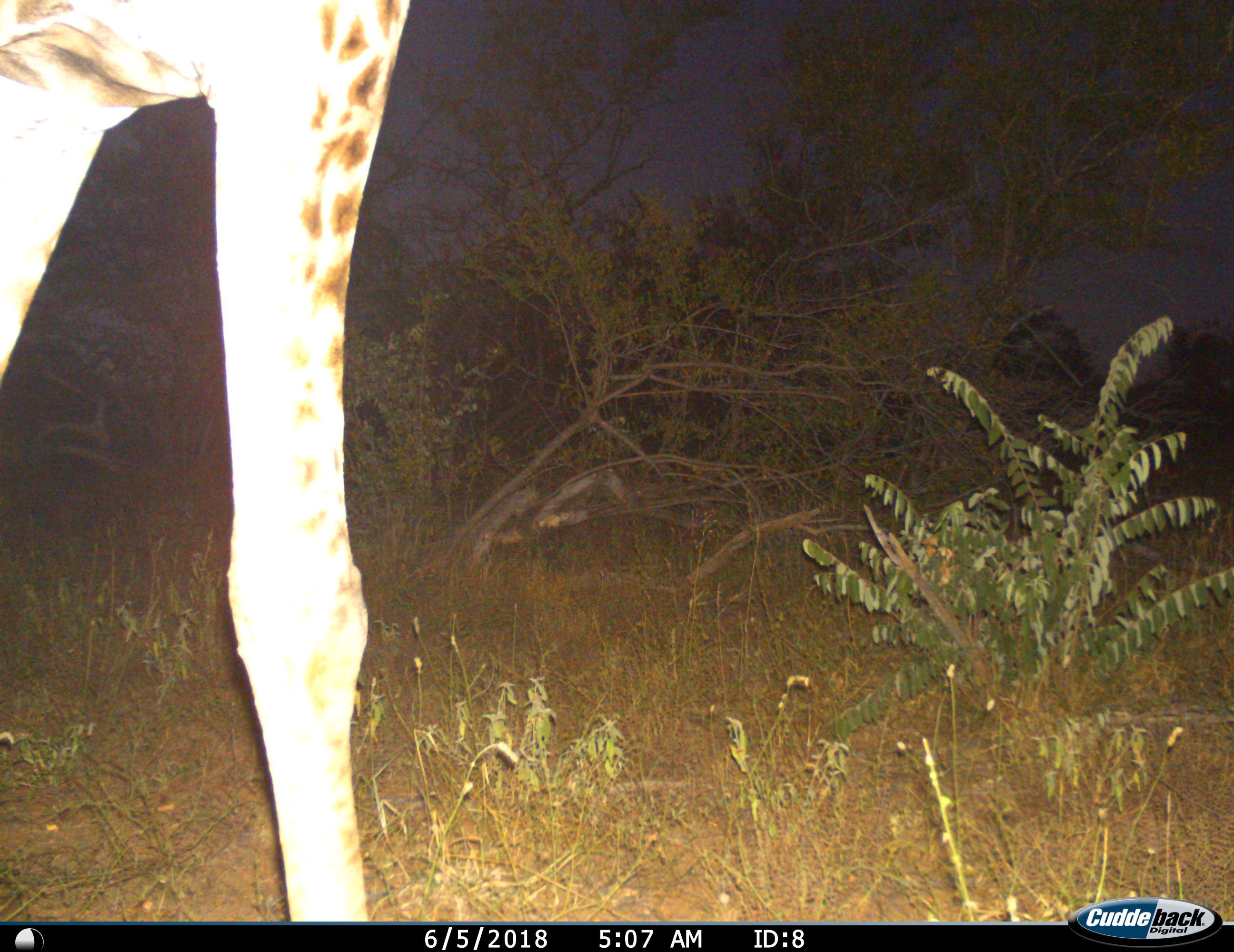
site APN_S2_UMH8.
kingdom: Animalia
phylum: Chordata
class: Mammalia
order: Artiodactyla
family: Giraffidae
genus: Giraffa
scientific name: Giraffa camelopardalis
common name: giraffe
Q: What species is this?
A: Giraffe (Giraffa camelopardalis).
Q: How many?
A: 1.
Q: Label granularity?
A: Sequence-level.